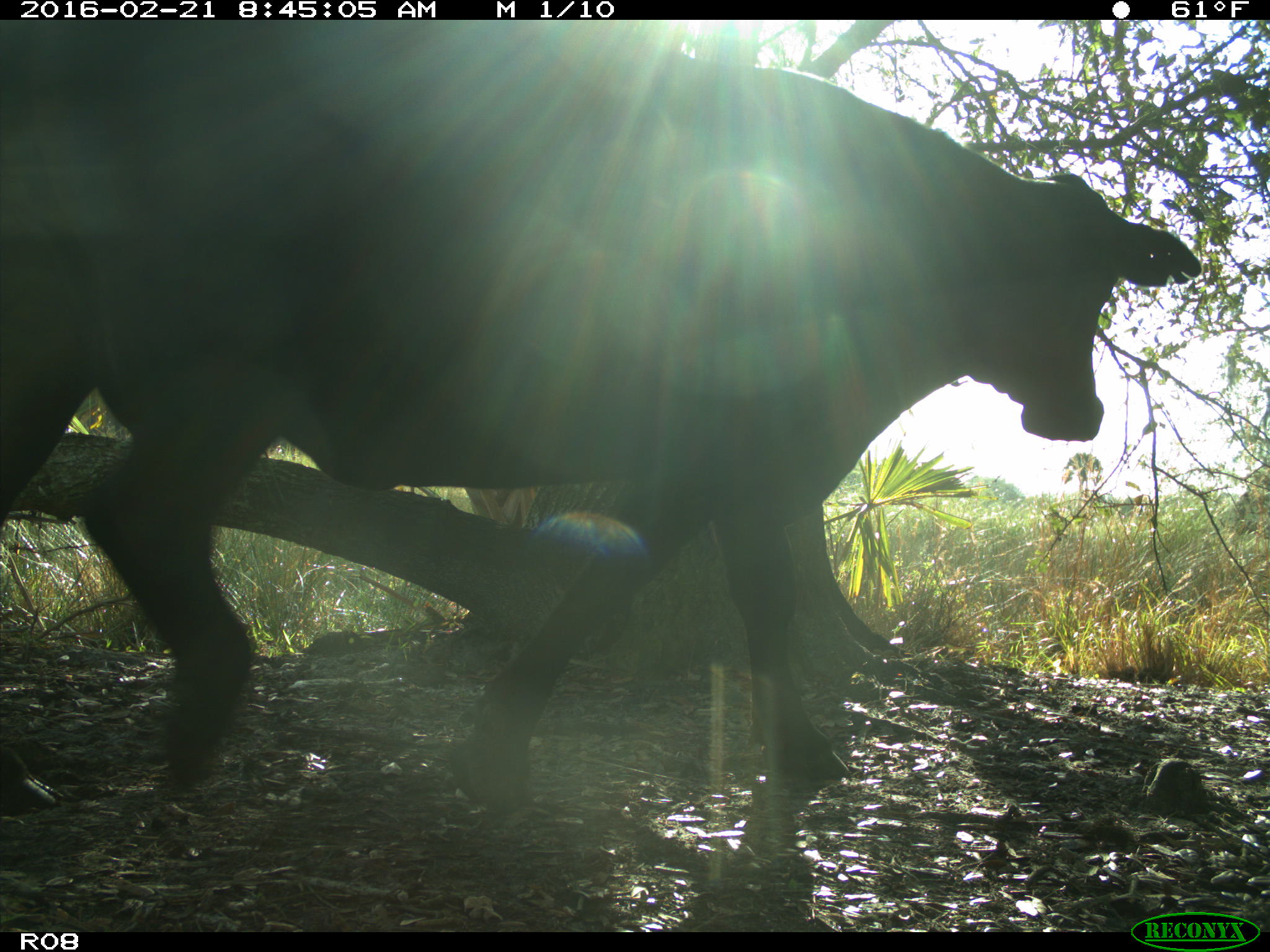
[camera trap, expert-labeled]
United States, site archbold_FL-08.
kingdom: Animalia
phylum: Chordata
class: Mammalia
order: Artiodactyla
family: Bovidae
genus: Bos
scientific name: Bos taurus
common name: domestic cow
Bos taurus (domestic cow).